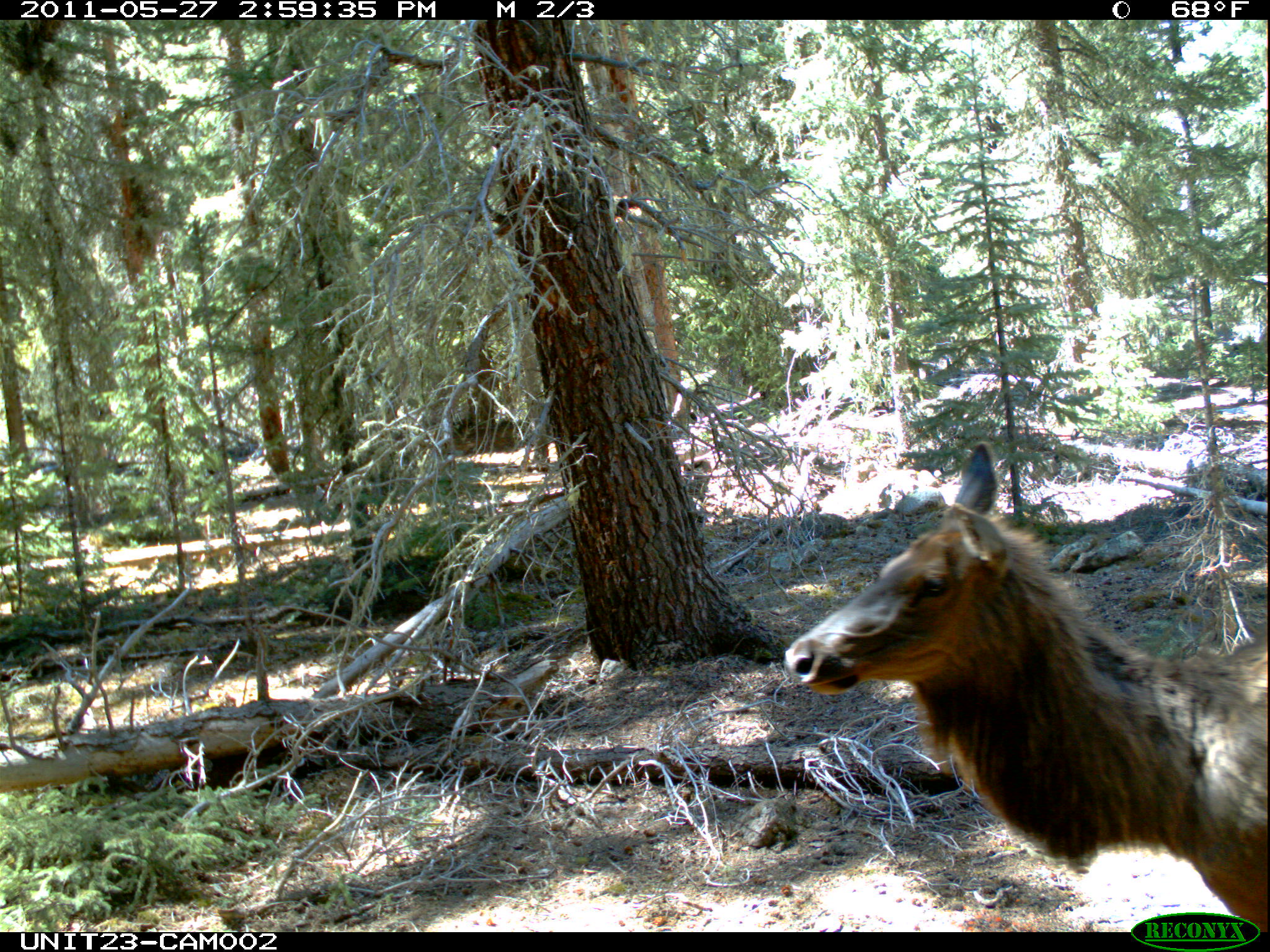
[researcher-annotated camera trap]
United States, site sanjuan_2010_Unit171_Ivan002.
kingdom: Animalia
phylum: Chordata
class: Mammalia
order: Artiodactyla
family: Cervidae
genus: Cervus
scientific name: Cervus elaphus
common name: red deer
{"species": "Cervus elaphus (red deer)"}